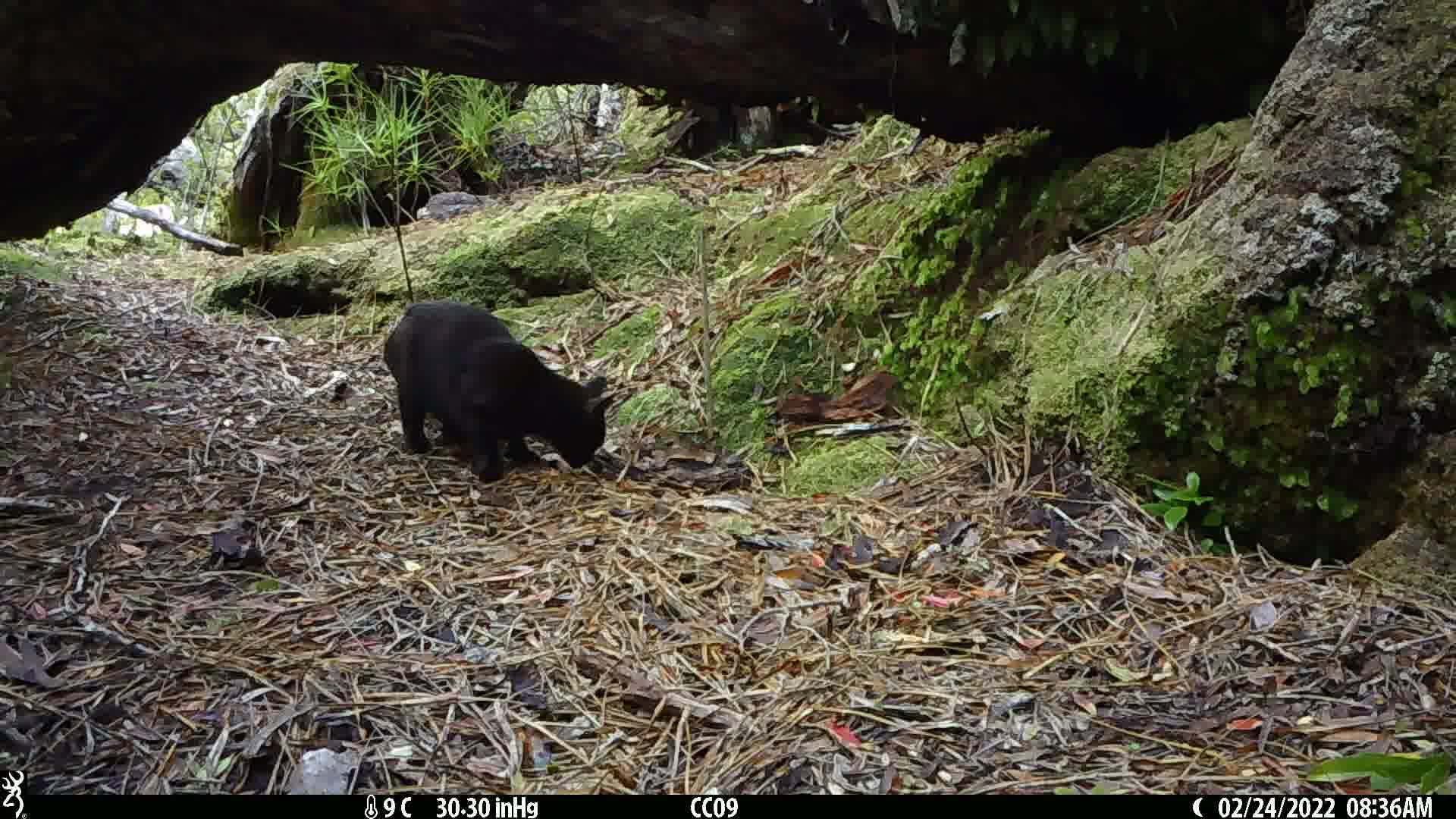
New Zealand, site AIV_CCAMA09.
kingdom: Animalia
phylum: Chordata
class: Mammalia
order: Carnivora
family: Felidae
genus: Felis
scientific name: Felis catus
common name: domestic cat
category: cat